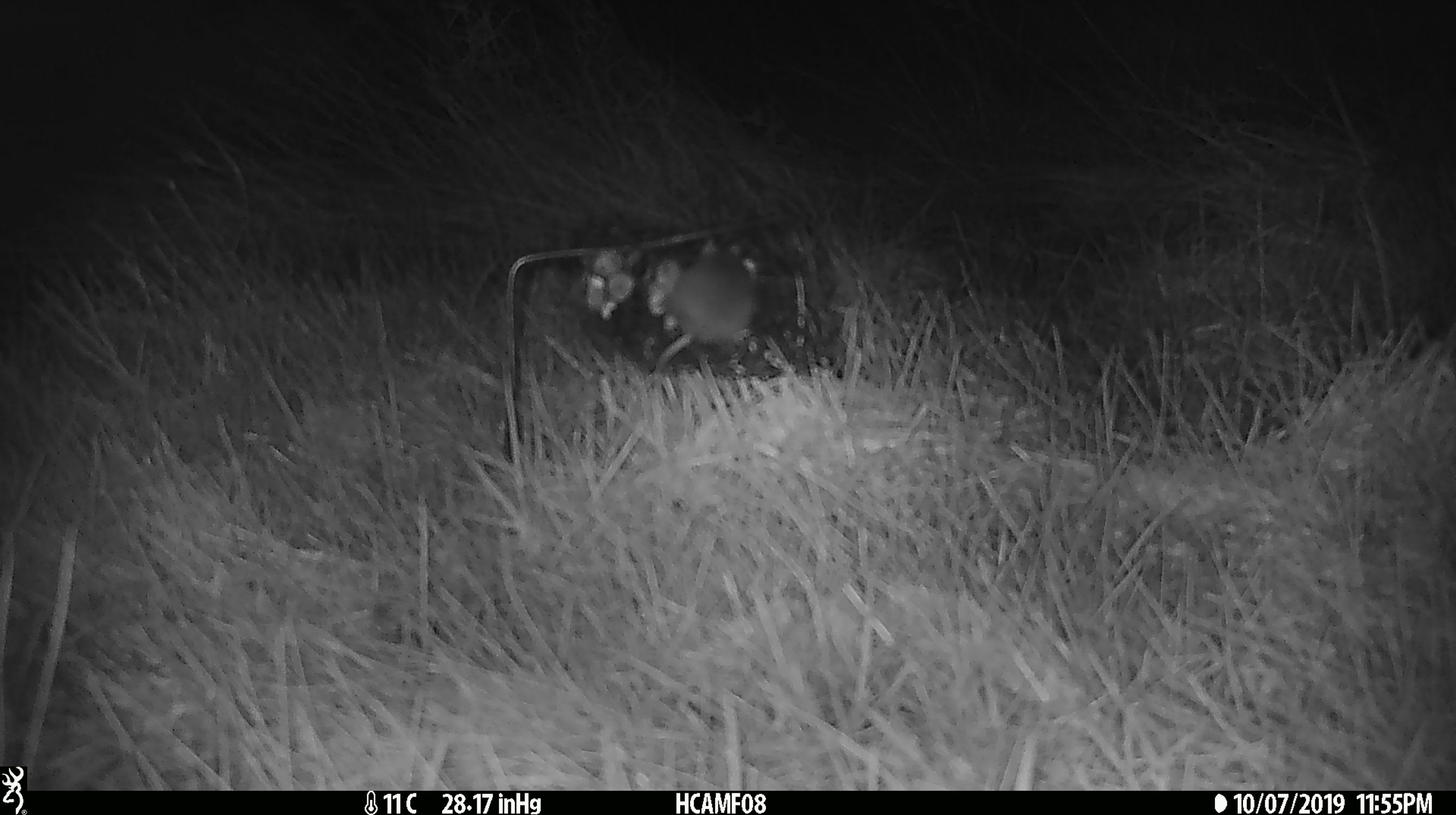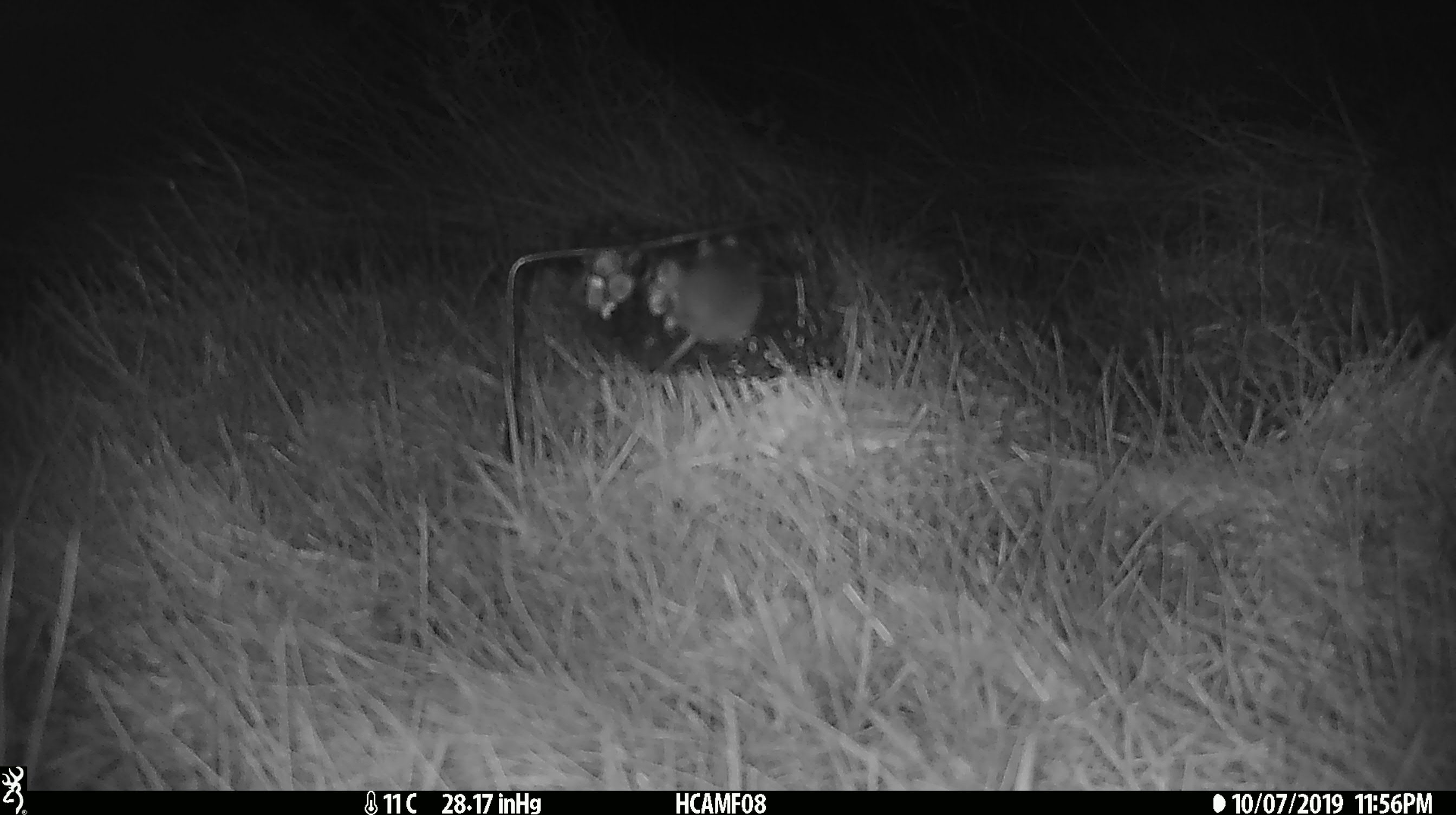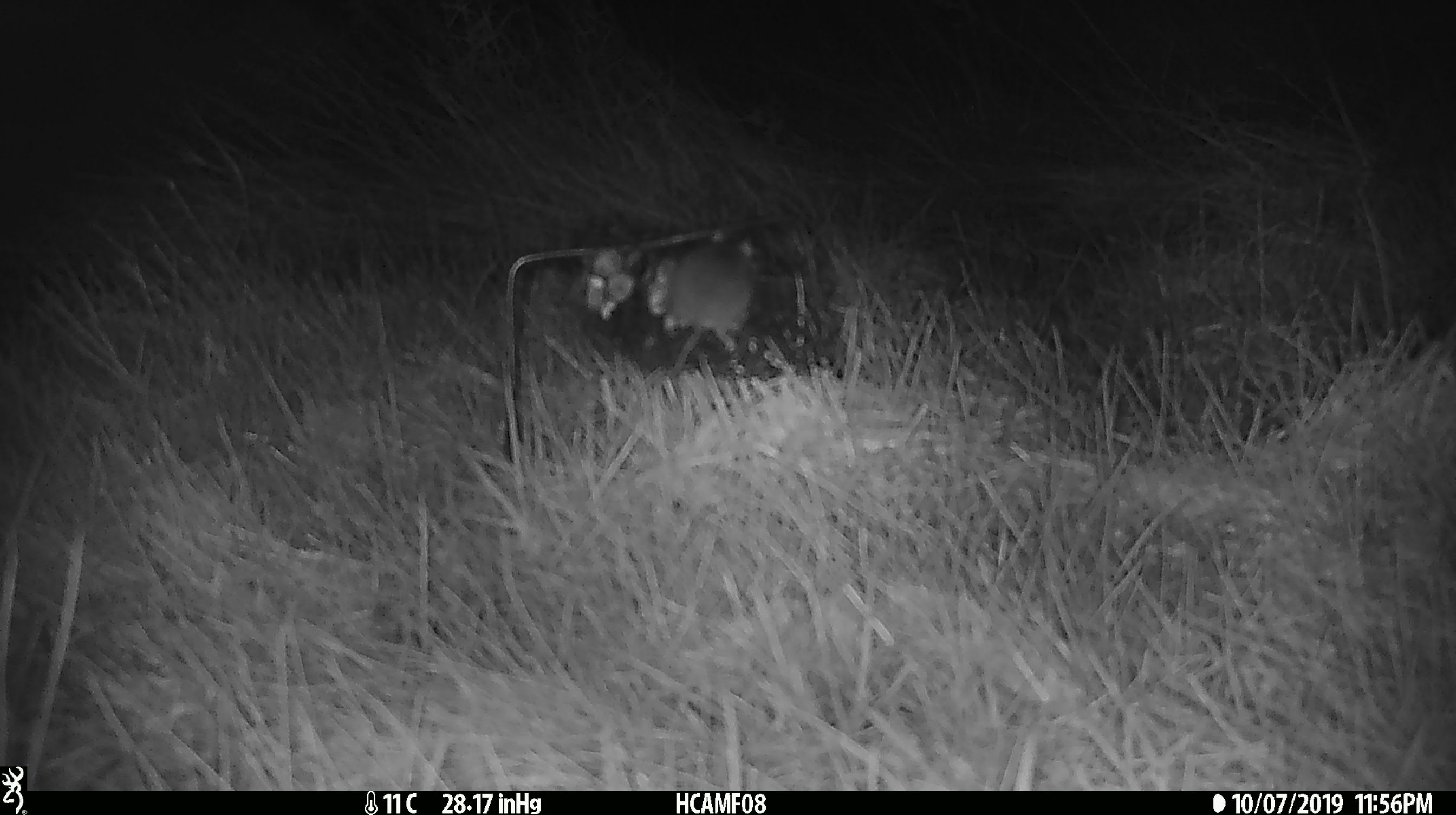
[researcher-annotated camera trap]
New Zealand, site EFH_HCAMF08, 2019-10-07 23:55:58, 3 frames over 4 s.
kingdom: Animalia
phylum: Chordata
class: Mammalia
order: Rodentia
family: Muridae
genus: Mus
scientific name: Mus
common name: mouse